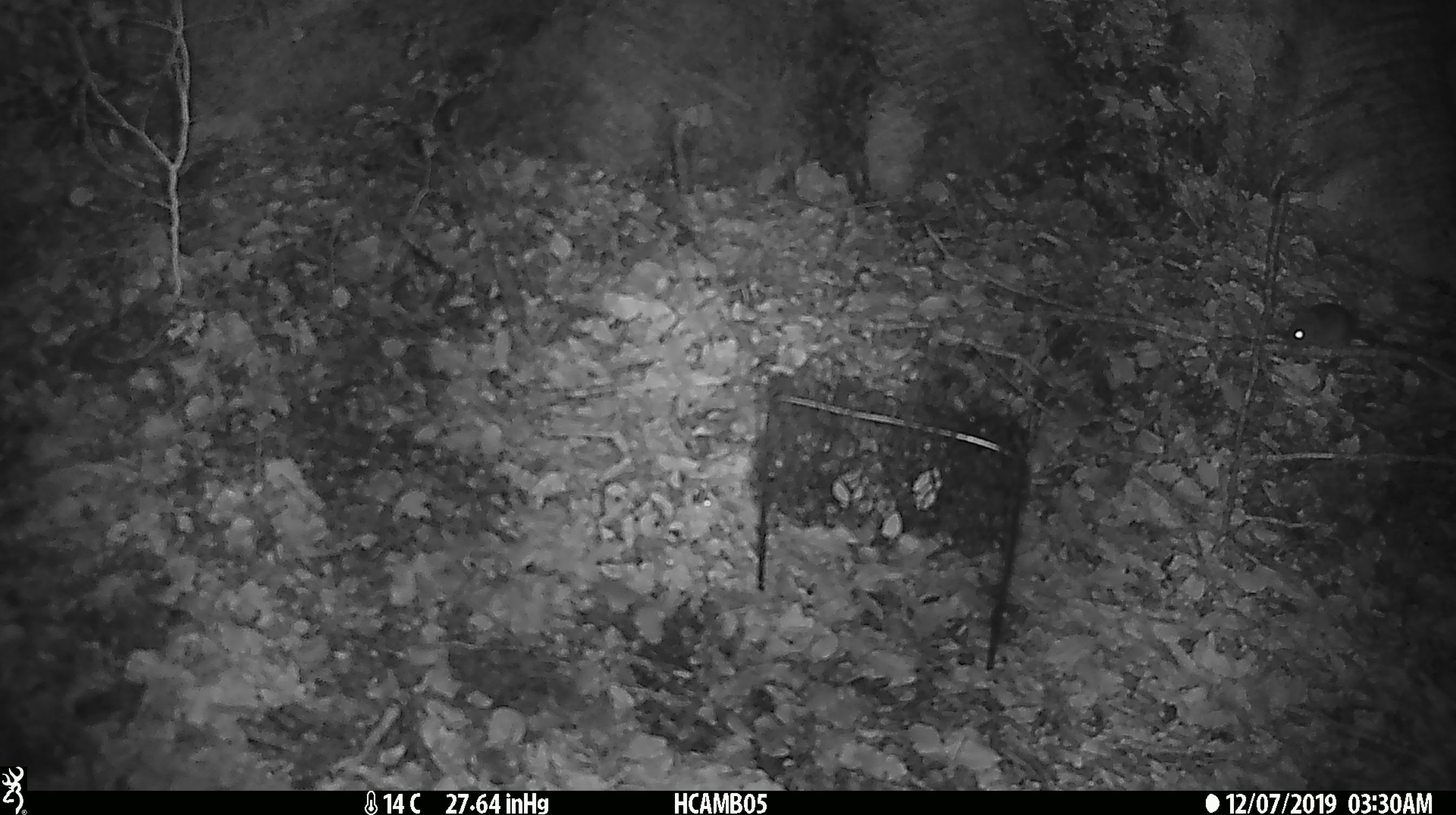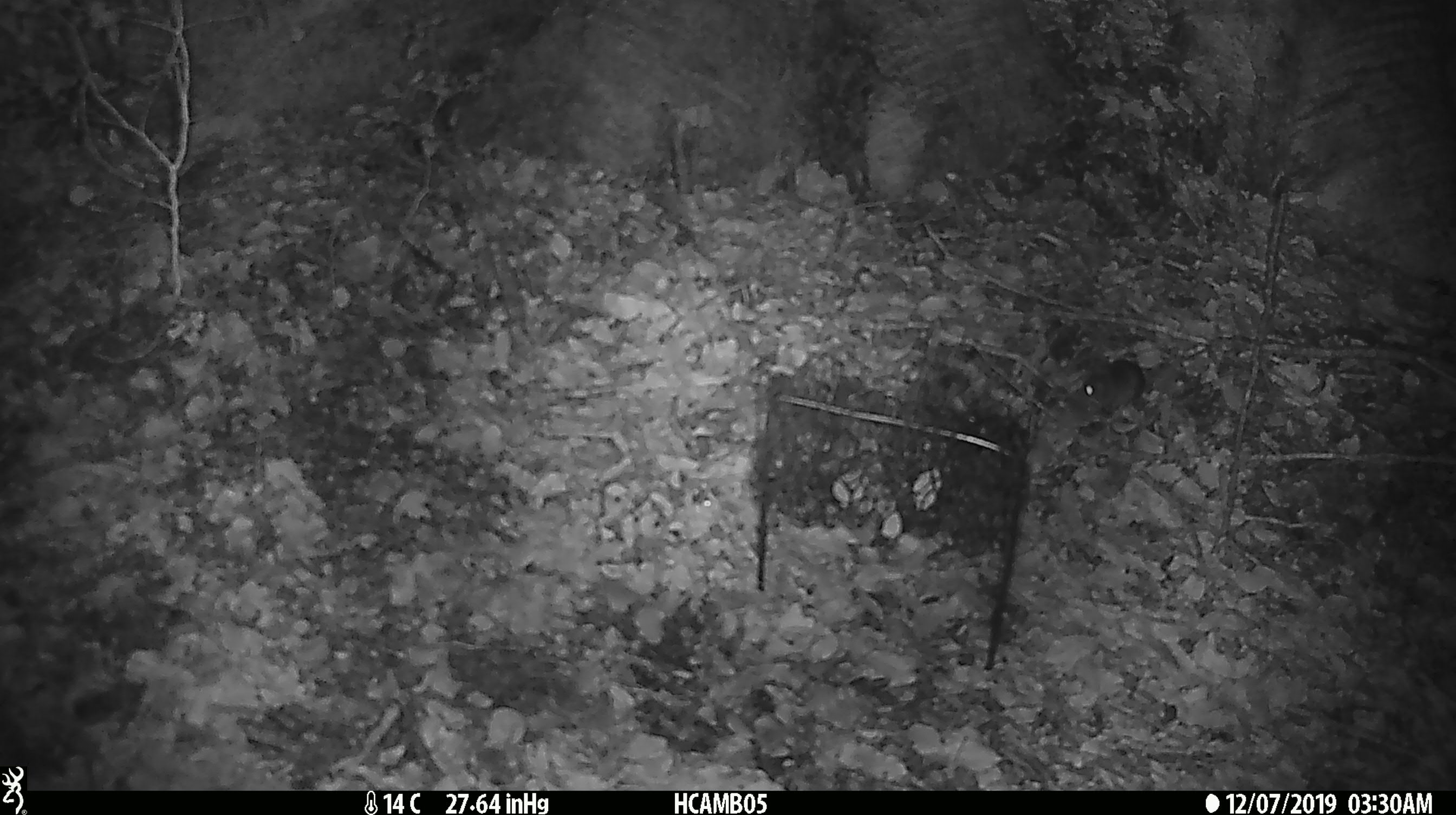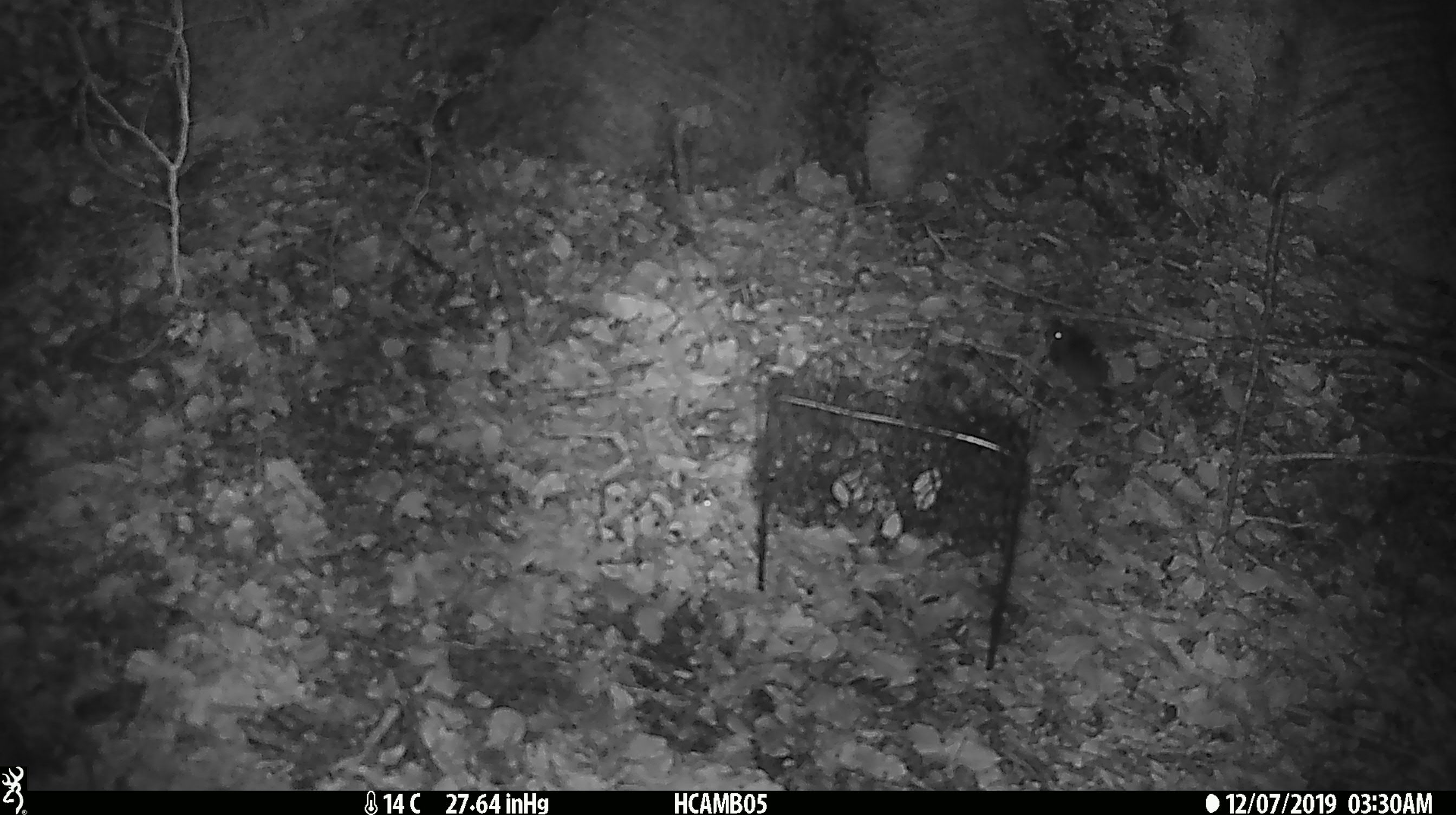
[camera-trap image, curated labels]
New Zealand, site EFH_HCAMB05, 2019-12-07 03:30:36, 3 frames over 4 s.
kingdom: Animalia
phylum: Chordata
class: Mammalia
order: Rodentia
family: Muridae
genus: Mus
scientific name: Mus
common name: mouse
Mouse (Mus).